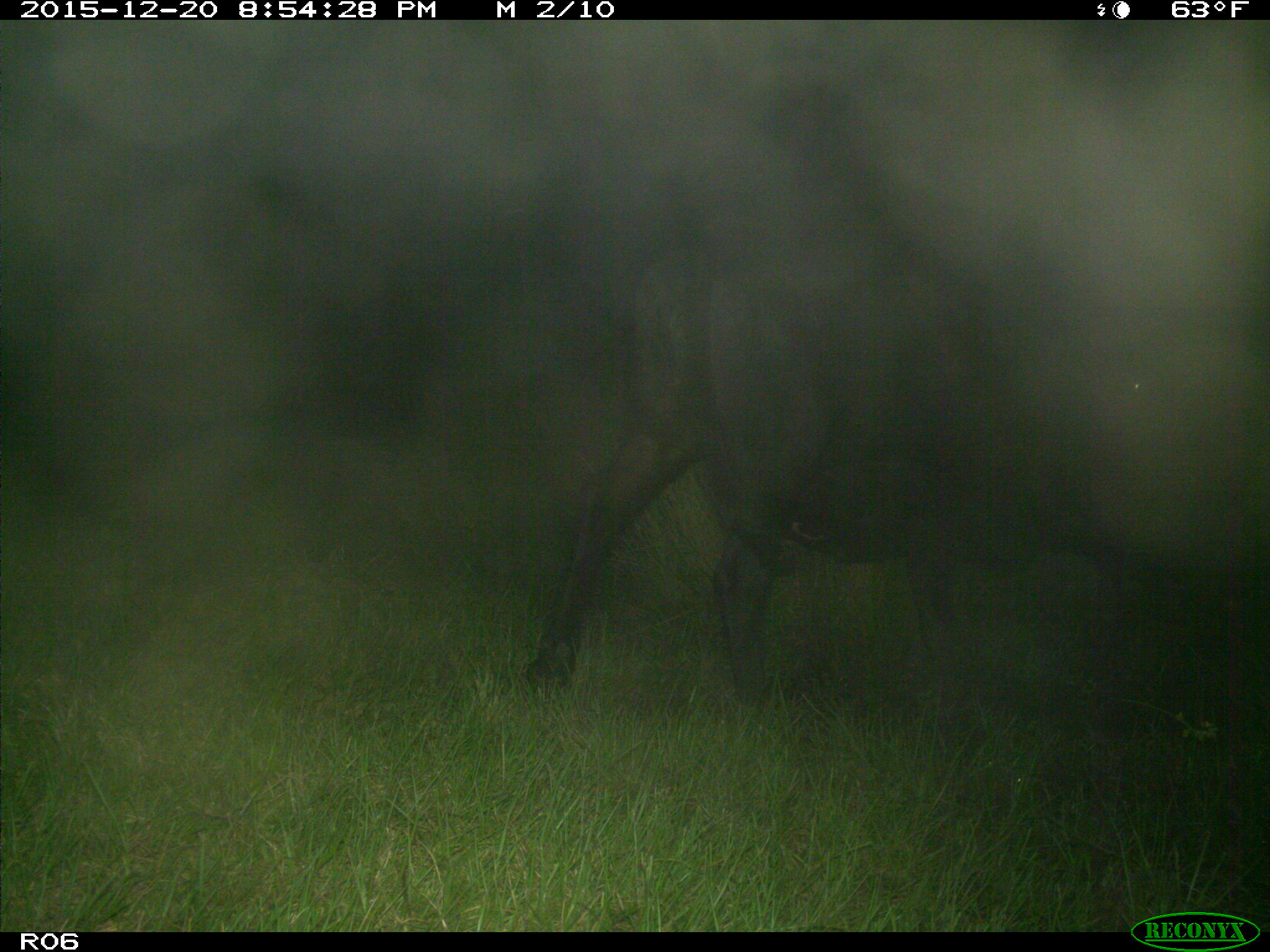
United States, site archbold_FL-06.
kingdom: Animalia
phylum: Chordata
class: Mammalia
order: Artiodactyla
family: Bovidae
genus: Bos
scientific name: Bos taurus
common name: domestic cow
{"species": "Bos taurus (domestic cow)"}